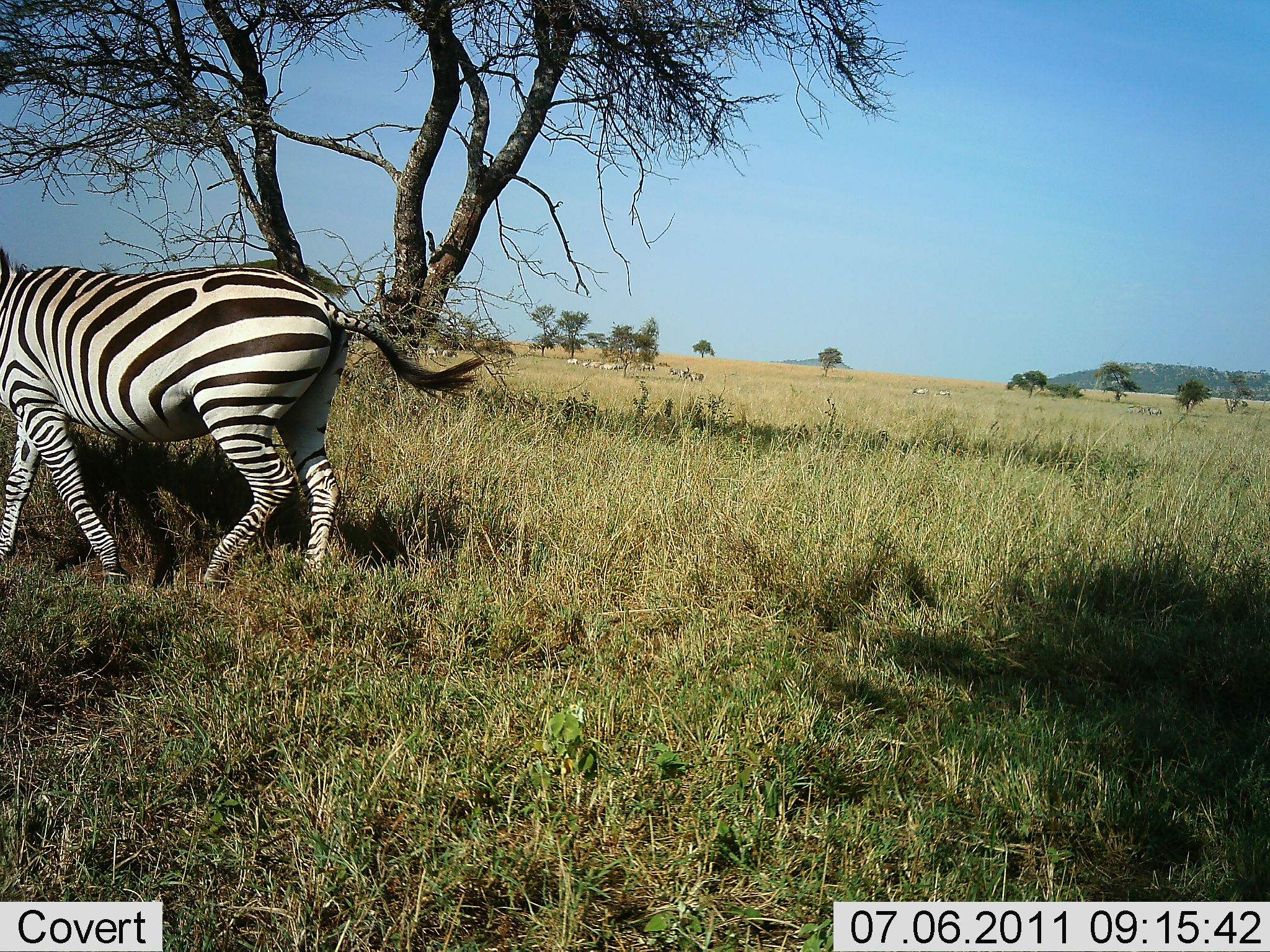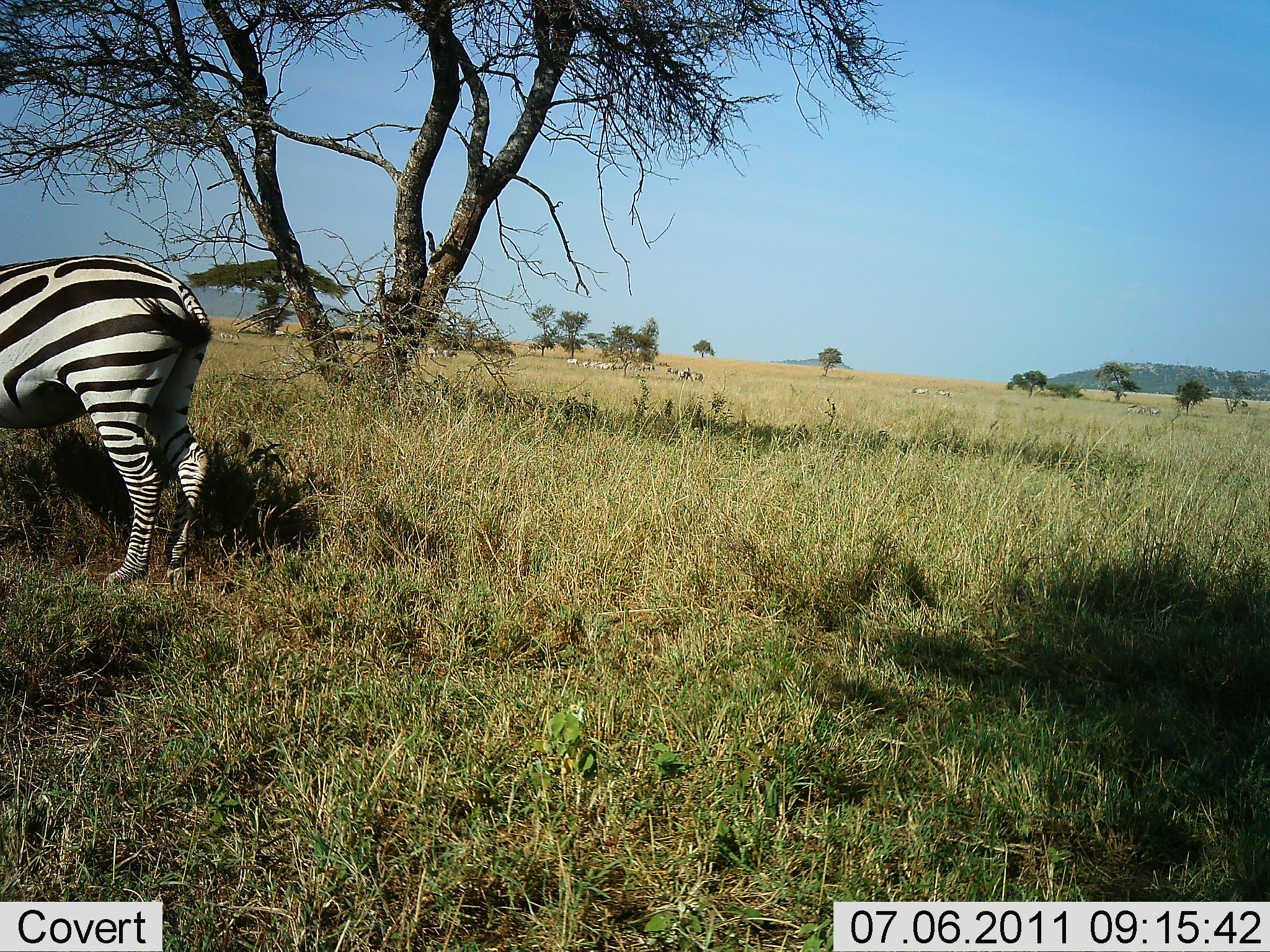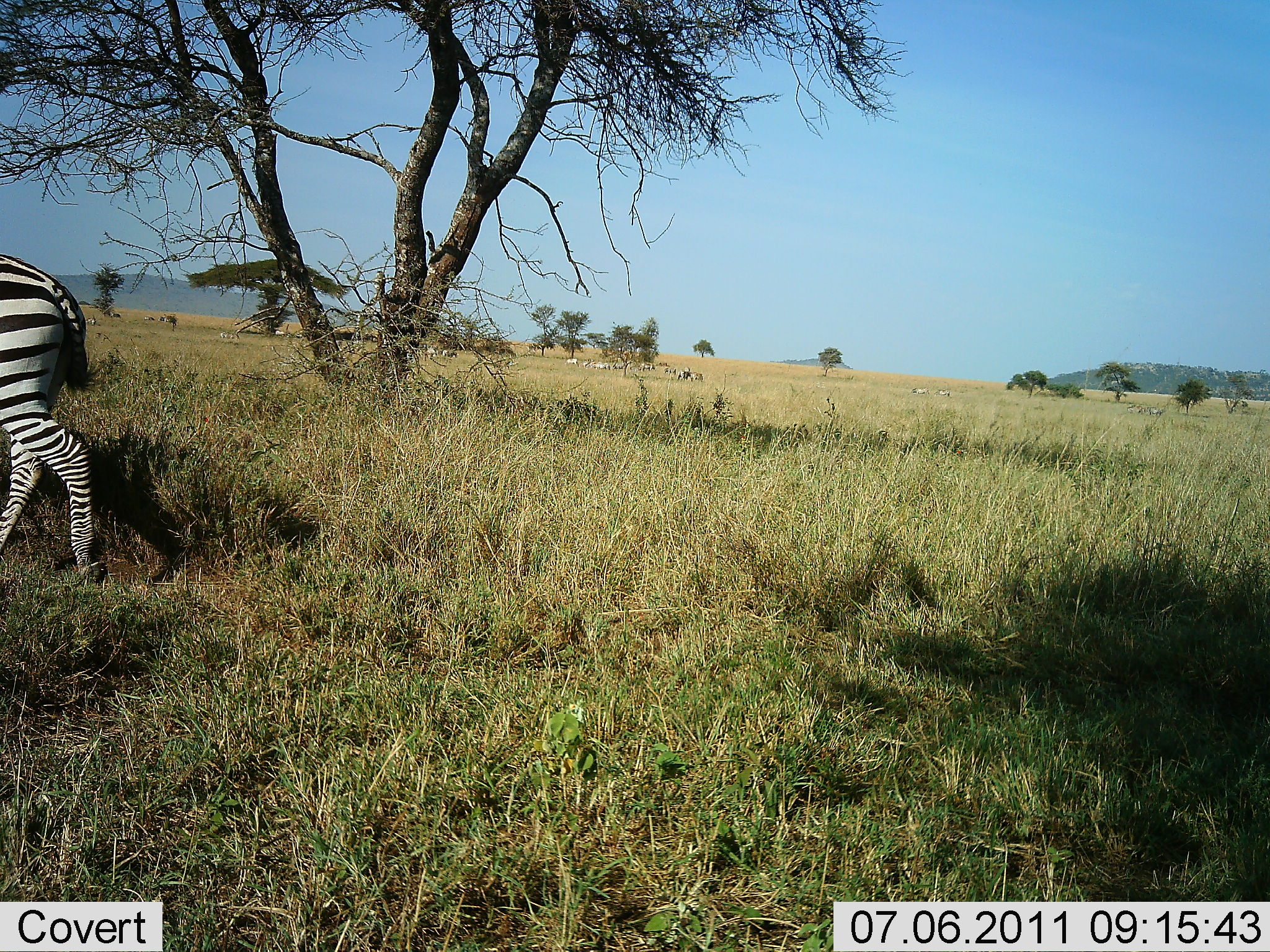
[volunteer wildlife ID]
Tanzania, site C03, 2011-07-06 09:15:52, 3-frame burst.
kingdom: Animalia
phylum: Chordata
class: Mammalia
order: Perissodactyla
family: Equidae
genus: Equus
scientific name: Equus quagga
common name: plains zebra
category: zebra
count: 1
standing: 15%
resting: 0%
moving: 100%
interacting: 0%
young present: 0%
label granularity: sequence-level